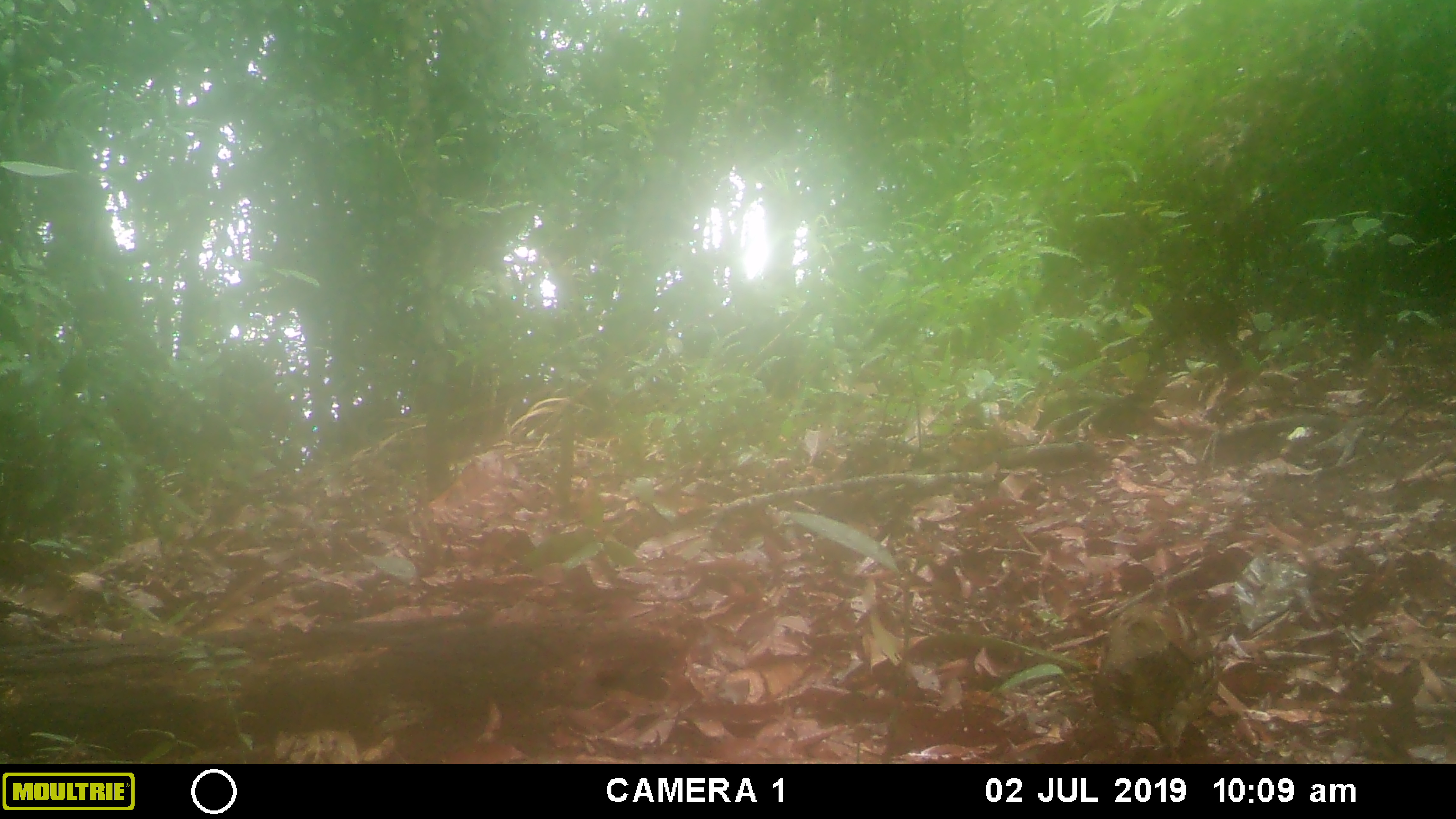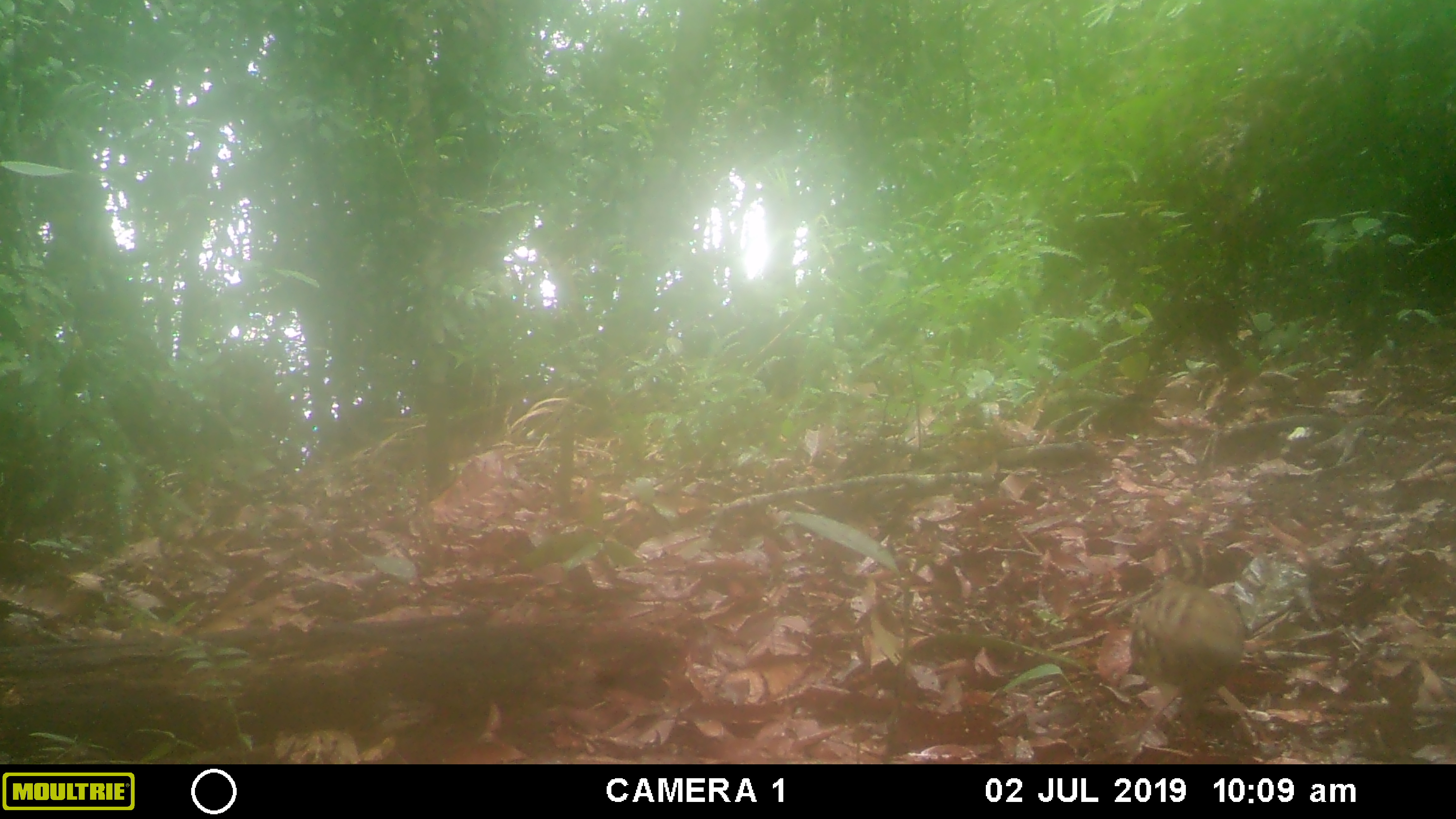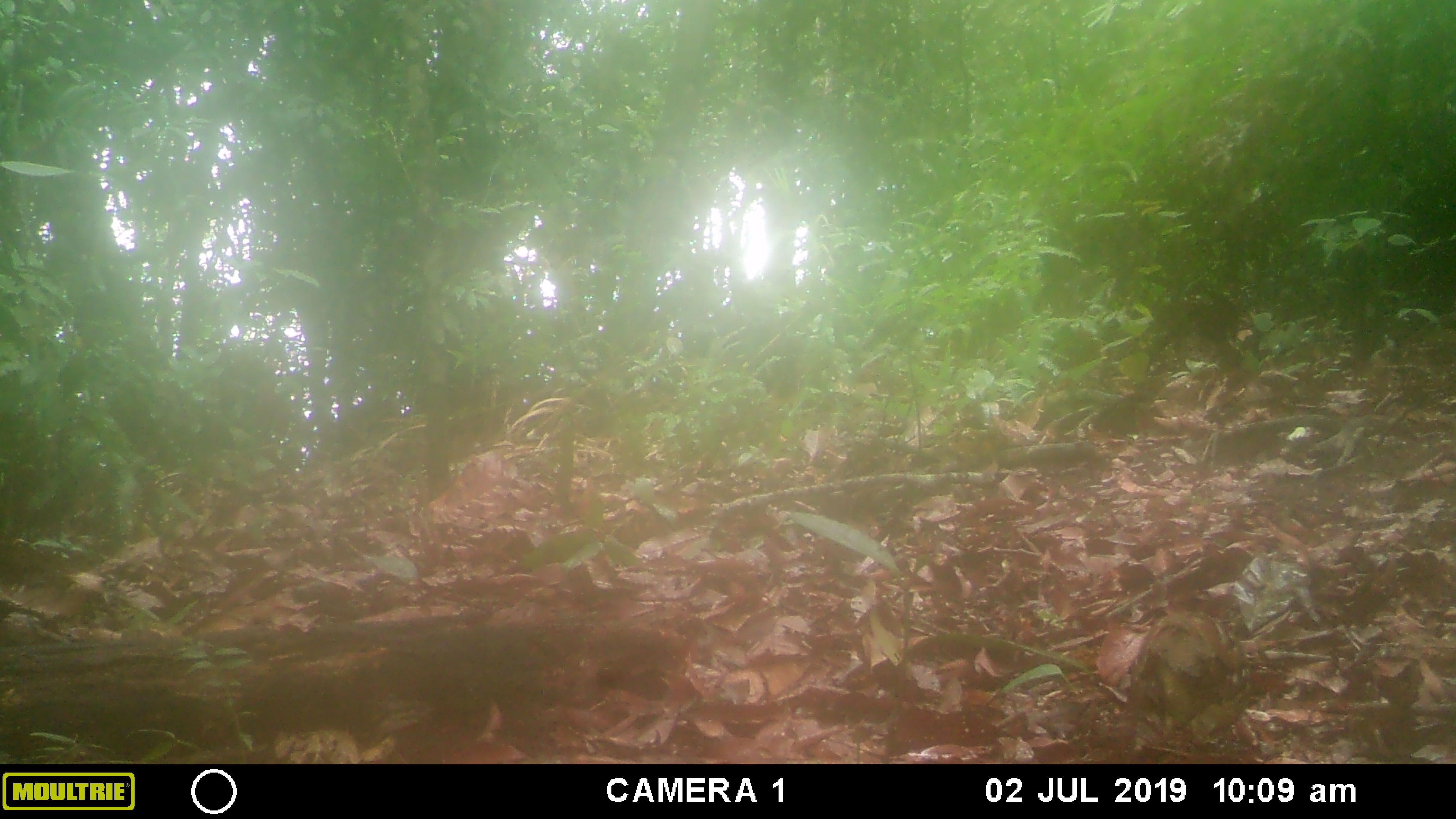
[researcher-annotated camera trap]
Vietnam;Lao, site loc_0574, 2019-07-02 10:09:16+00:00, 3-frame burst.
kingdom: Animalia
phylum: Chordata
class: Aves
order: Galliformes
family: Phasianidae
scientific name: Phasianidae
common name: partridge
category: unidentified partridge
Unidentified partridge (partridge) (Phasianidae). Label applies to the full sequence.